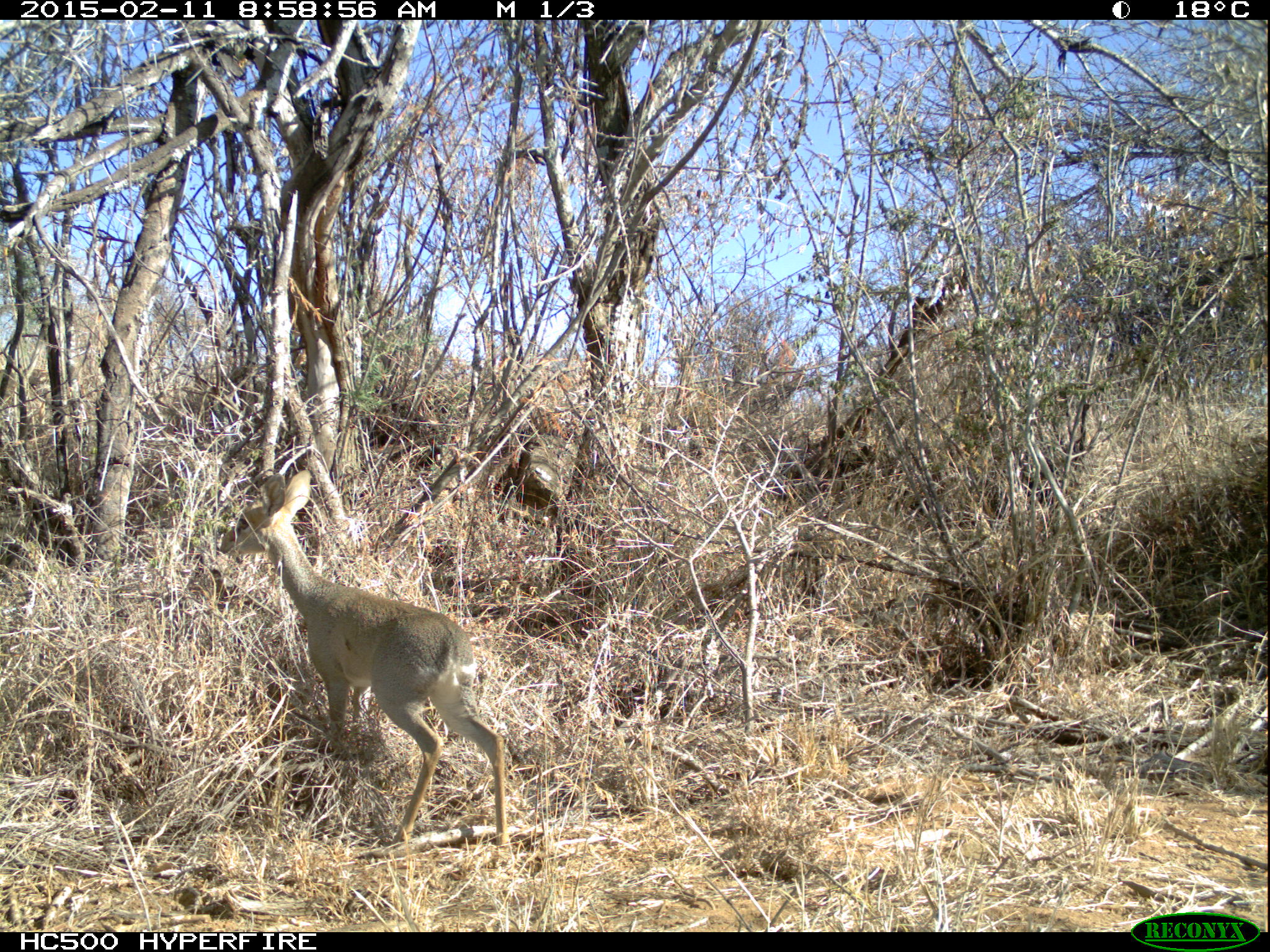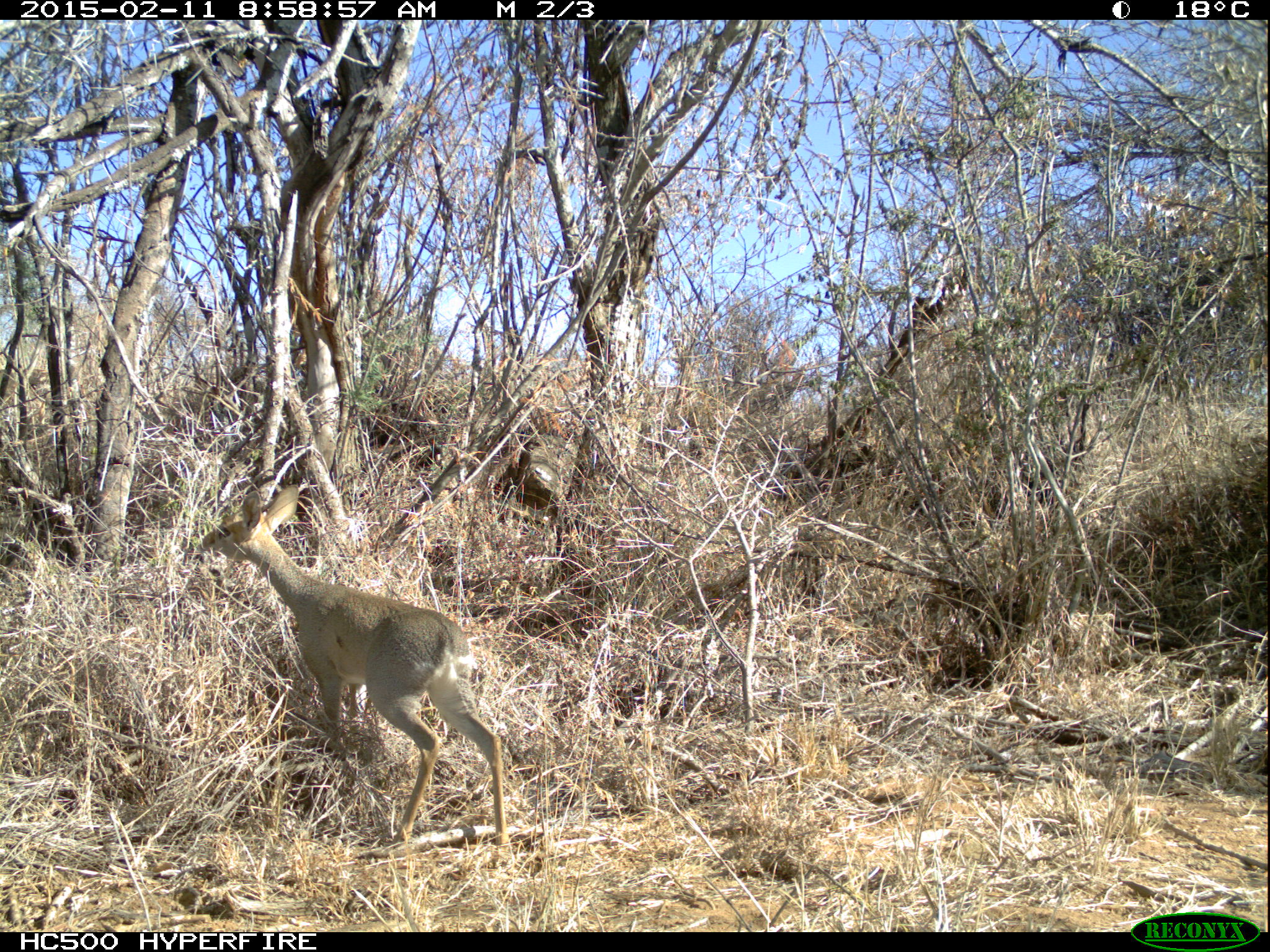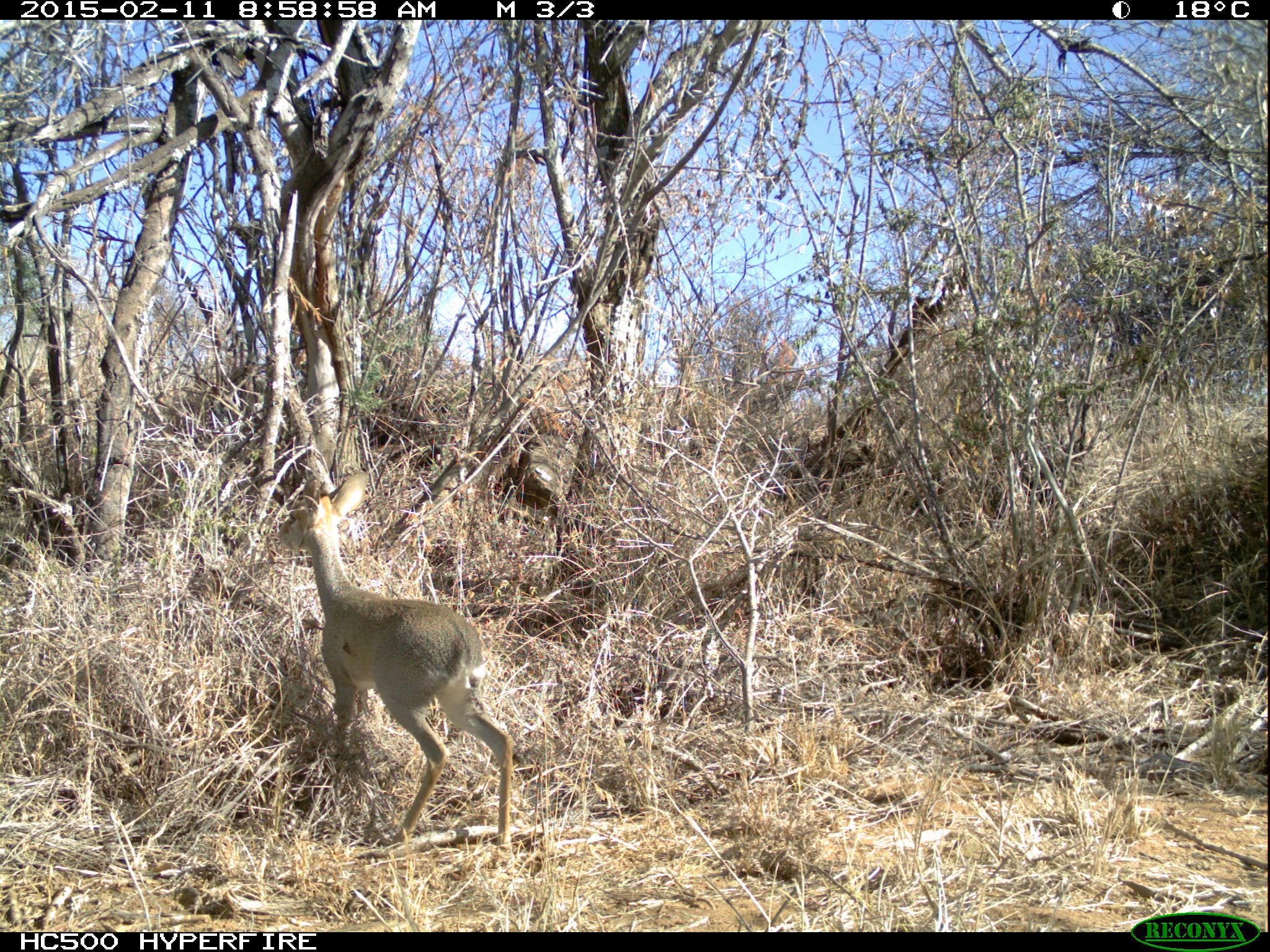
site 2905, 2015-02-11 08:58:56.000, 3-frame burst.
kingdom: Animalia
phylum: Chordata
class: Mammalia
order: Artiodactyla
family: Bovidae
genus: Madoqua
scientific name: Madoqua guentheri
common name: günther's dik-dik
Madoqua guentheri (günther's dik-dik), count 1.